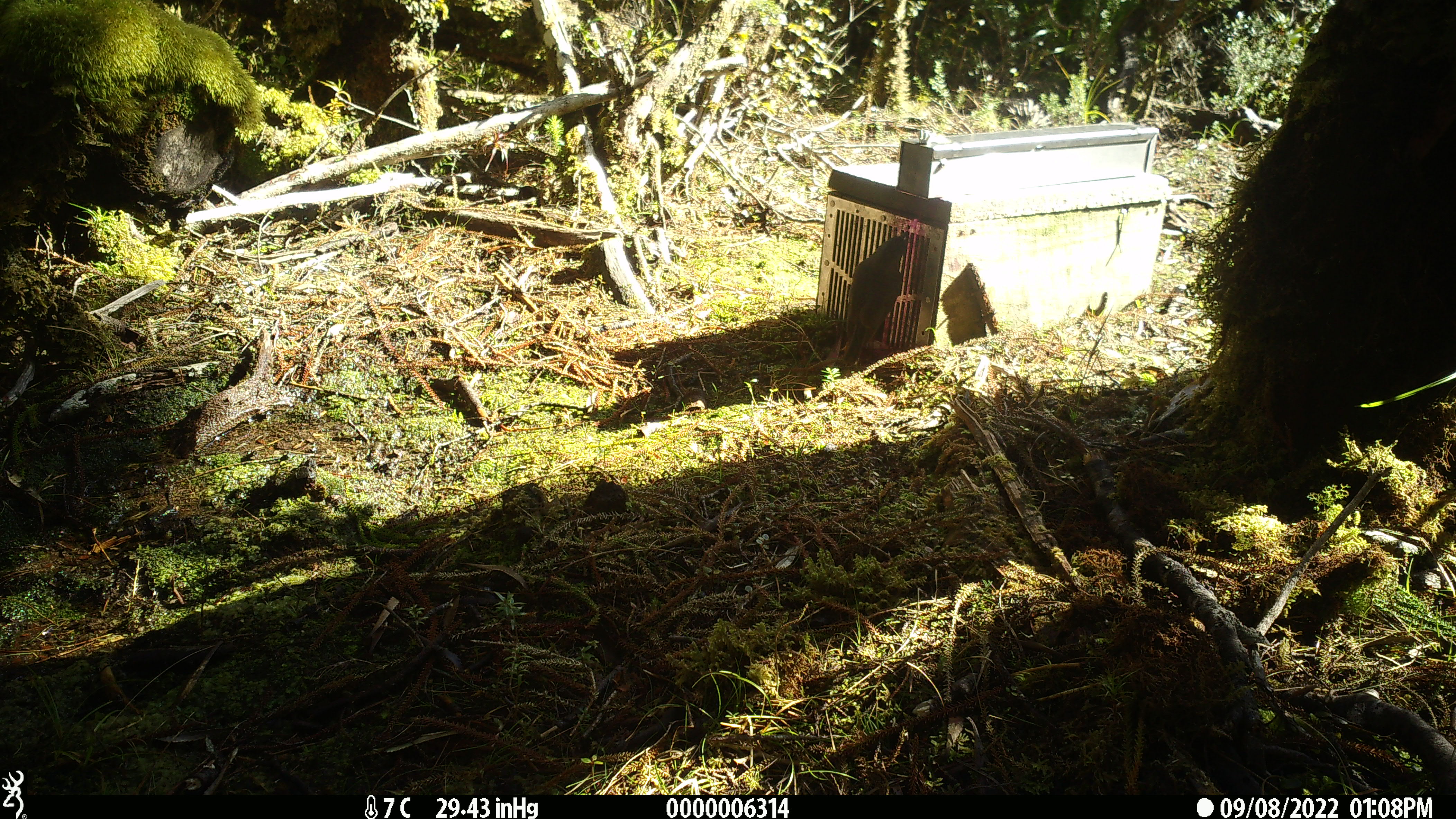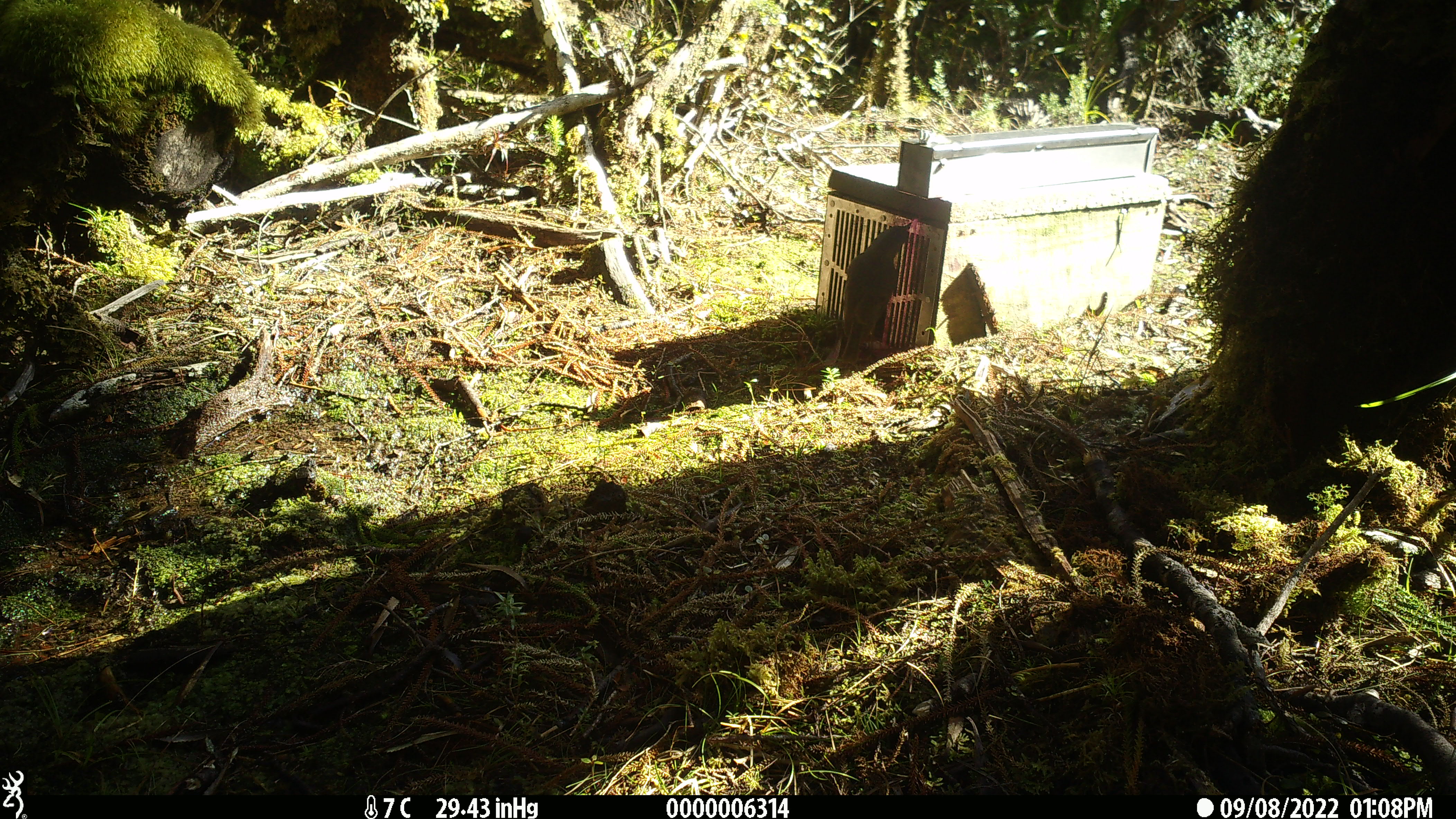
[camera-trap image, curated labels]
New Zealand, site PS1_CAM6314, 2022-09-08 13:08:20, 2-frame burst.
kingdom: Animalia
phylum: Chordata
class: Aves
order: Passeriformes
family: Petroicidae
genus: Petroica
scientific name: Petroica australis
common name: new zealand robin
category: robin